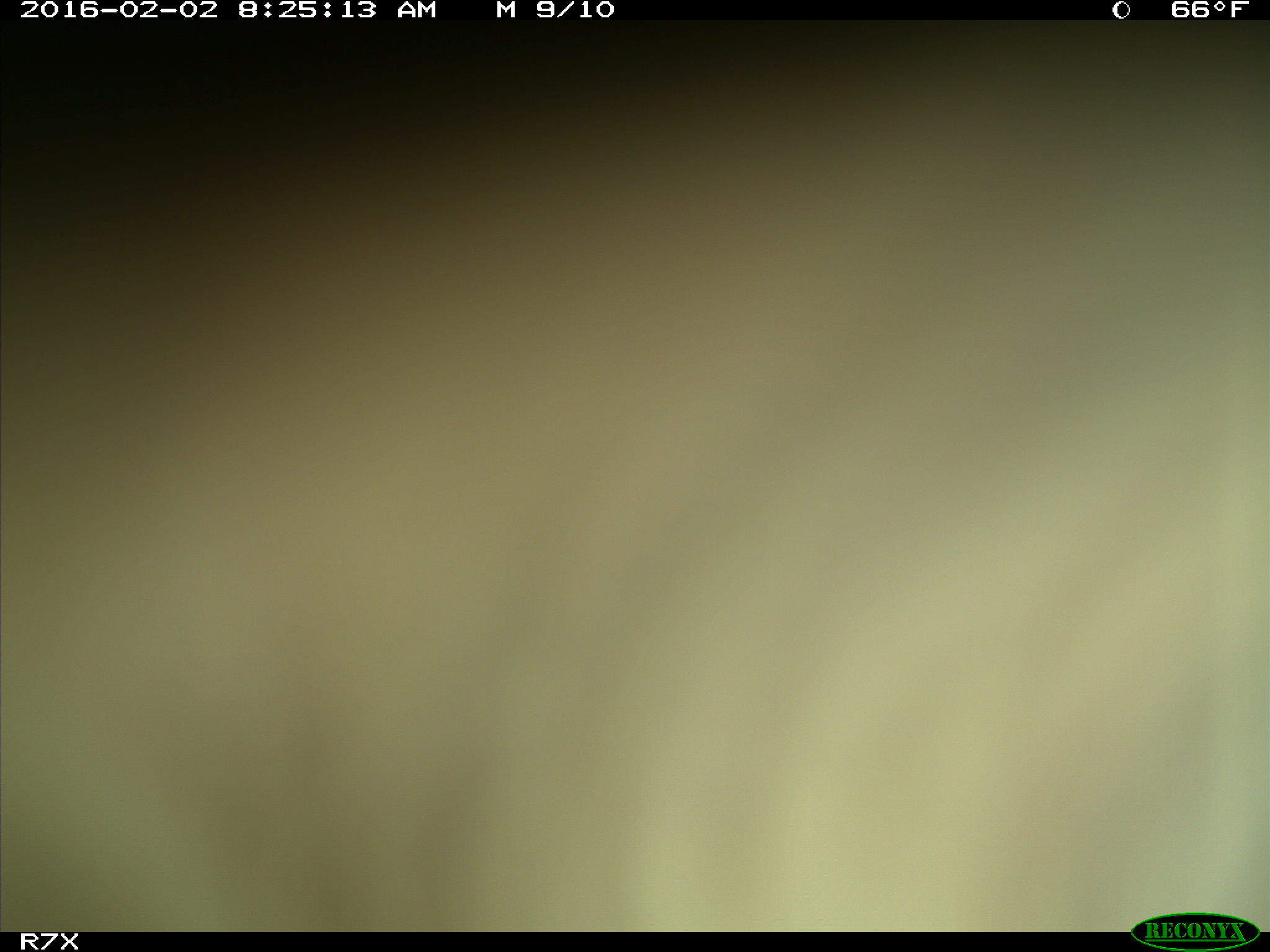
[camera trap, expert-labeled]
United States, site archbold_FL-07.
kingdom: Animalia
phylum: Chordata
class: Mammalia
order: Artiodactyla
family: Bovidae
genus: Bos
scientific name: Bos taurus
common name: domestic cow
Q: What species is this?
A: Bos taurus (domestic cow).